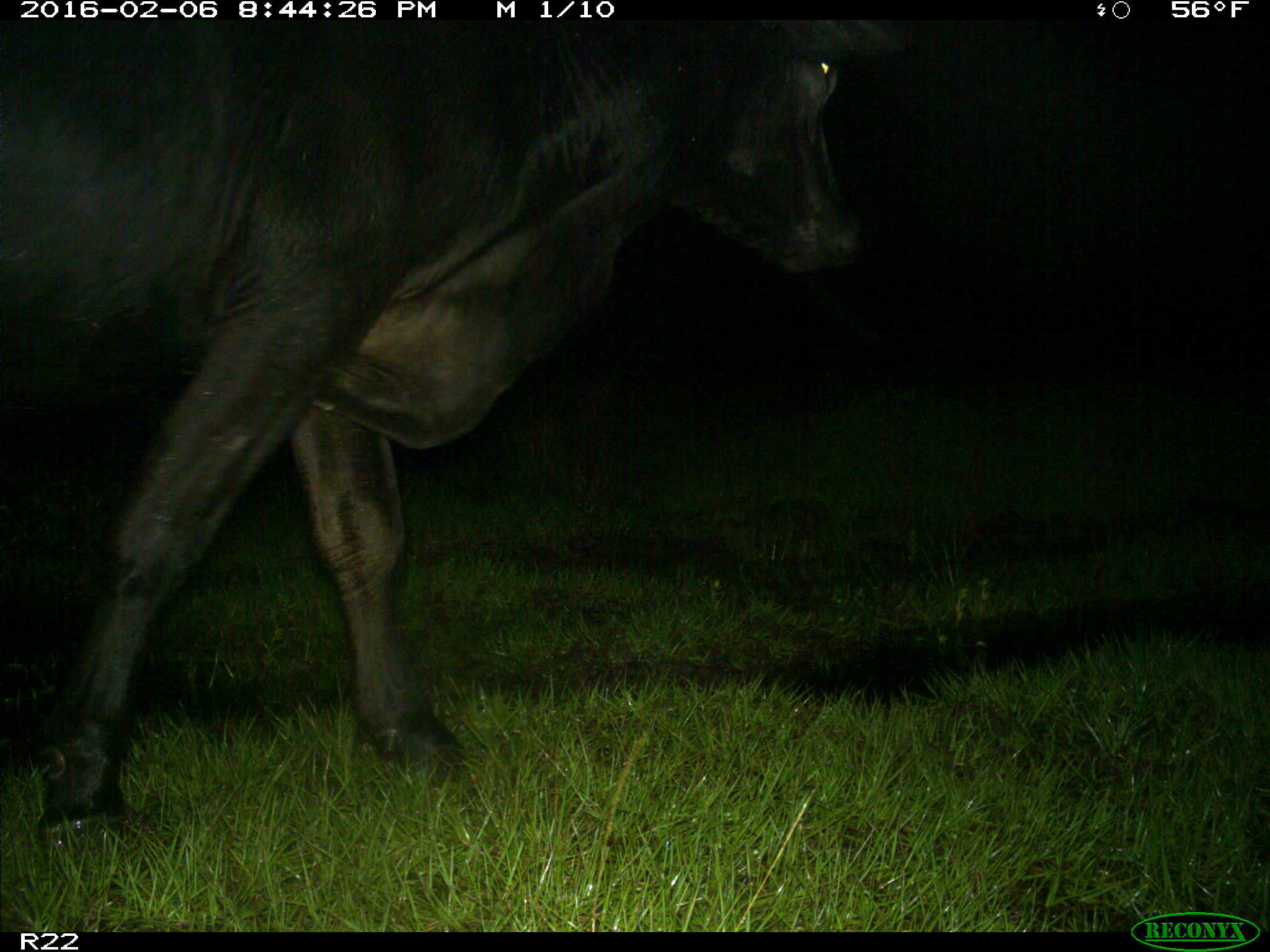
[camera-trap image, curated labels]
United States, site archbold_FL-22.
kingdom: Animalia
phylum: Chordata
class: Mammalia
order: Artiodactyla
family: Bovidae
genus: Bos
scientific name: Bos taurus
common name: domestic cow